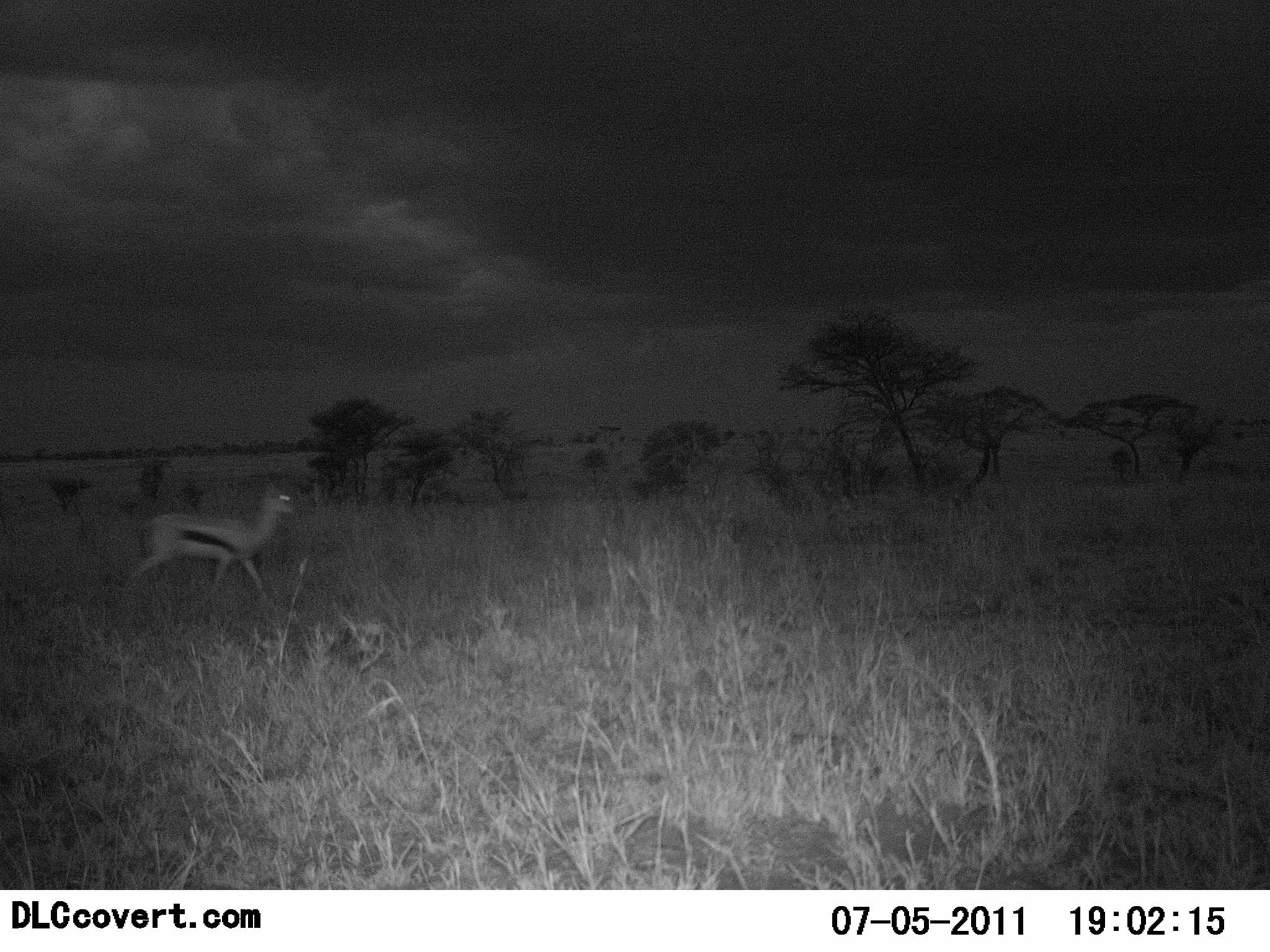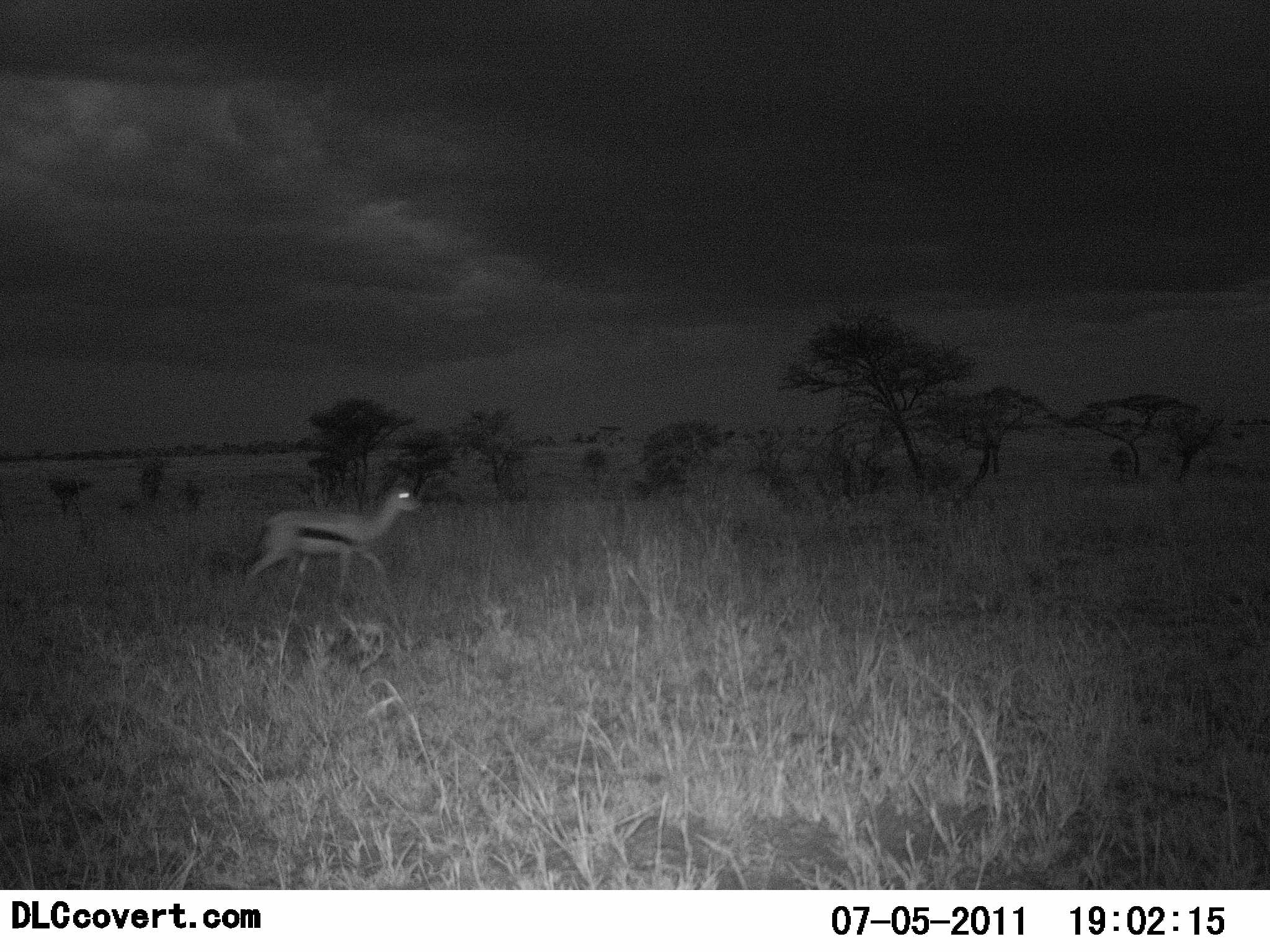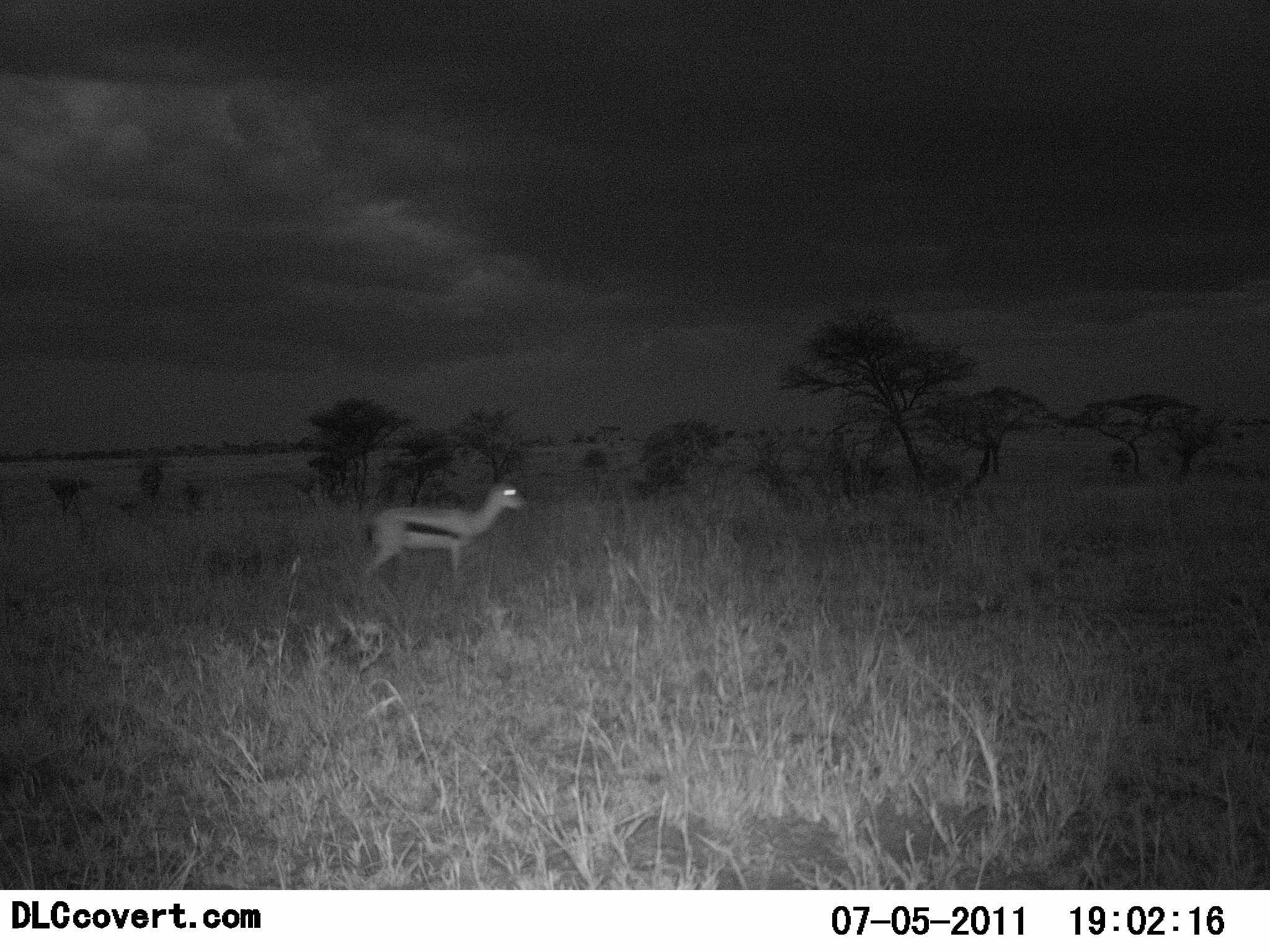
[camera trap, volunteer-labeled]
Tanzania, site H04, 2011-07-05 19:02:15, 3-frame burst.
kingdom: Animalia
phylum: Chordata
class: Mammalia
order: Artiodactyla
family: Bovidae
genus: Eudorcas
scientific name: Eudorcas thomsonii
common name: thomson's gazelle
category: gazellethomsons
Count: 1.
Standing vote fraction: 0%.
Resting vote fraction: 0%.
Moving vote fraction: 100%.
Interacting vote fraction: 0%.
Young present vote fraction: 0%.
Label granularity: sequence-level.